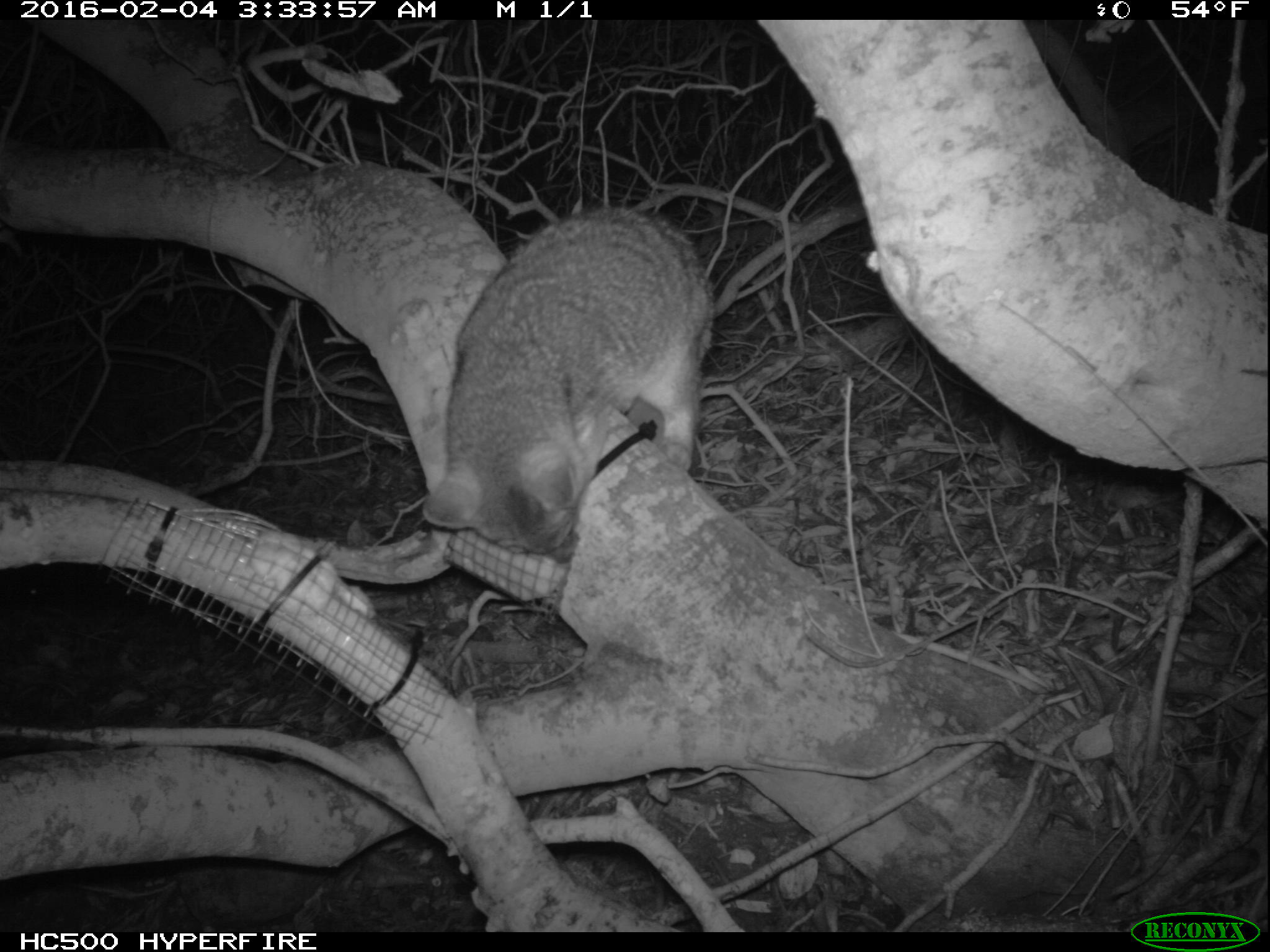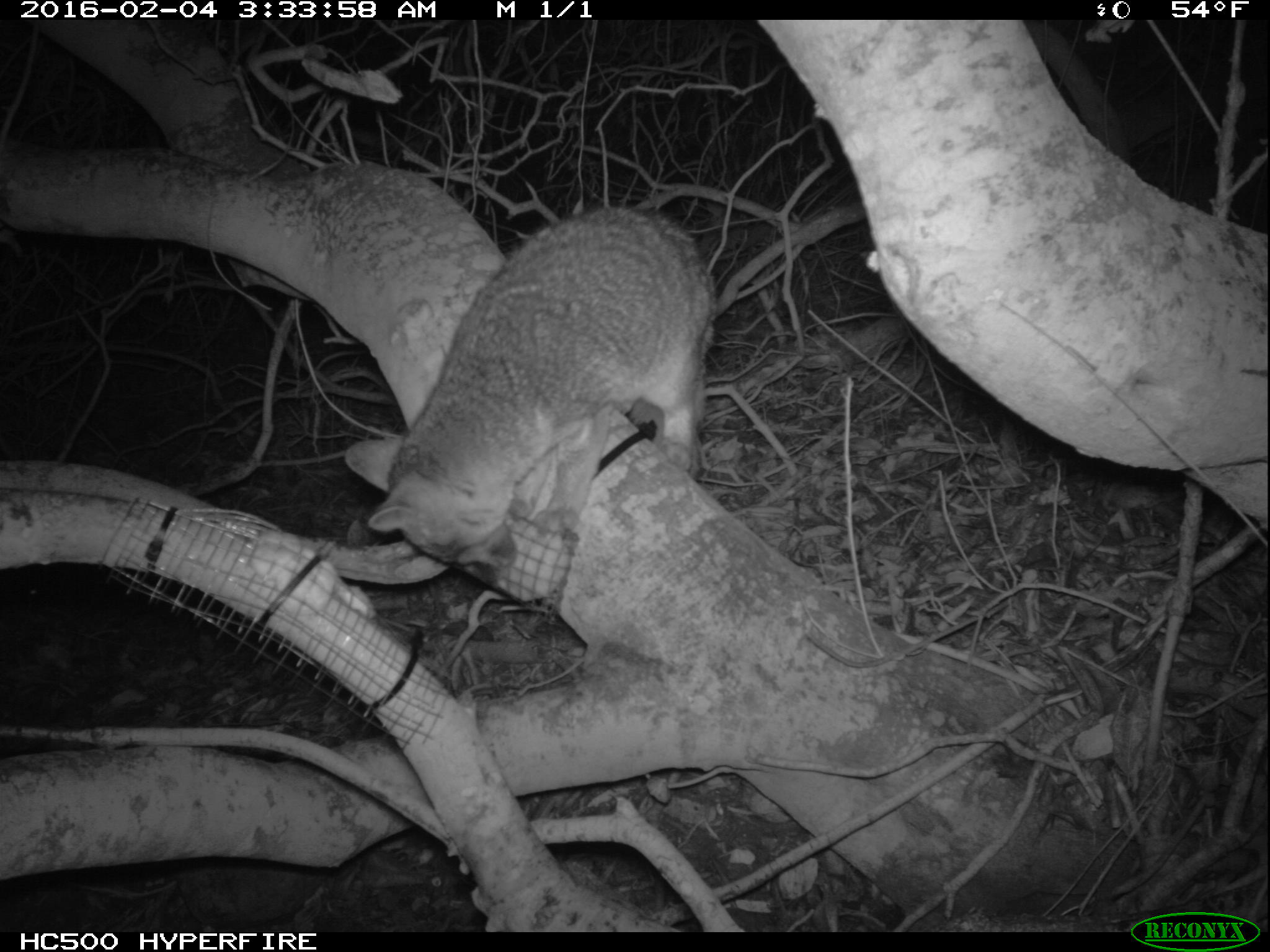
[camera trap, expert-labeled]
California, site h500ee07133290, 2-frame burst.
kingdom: Animalia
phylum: Chordata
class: Mammalia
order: Carnivora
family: Canidae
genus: Urocyon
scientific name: Urocyon littoralis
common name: island fox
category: fox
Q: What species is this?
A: Fox (island fox) (Urocyon littoralis).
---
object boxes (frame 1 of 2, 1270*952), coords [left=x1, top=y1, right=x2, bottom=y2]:
fox: [left=420, top=206, right=714, bottom=561]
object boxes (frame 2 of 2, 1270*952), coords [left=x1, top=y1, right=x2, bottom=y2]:
fox: [left=345, top=206, right=714, bottom=584]